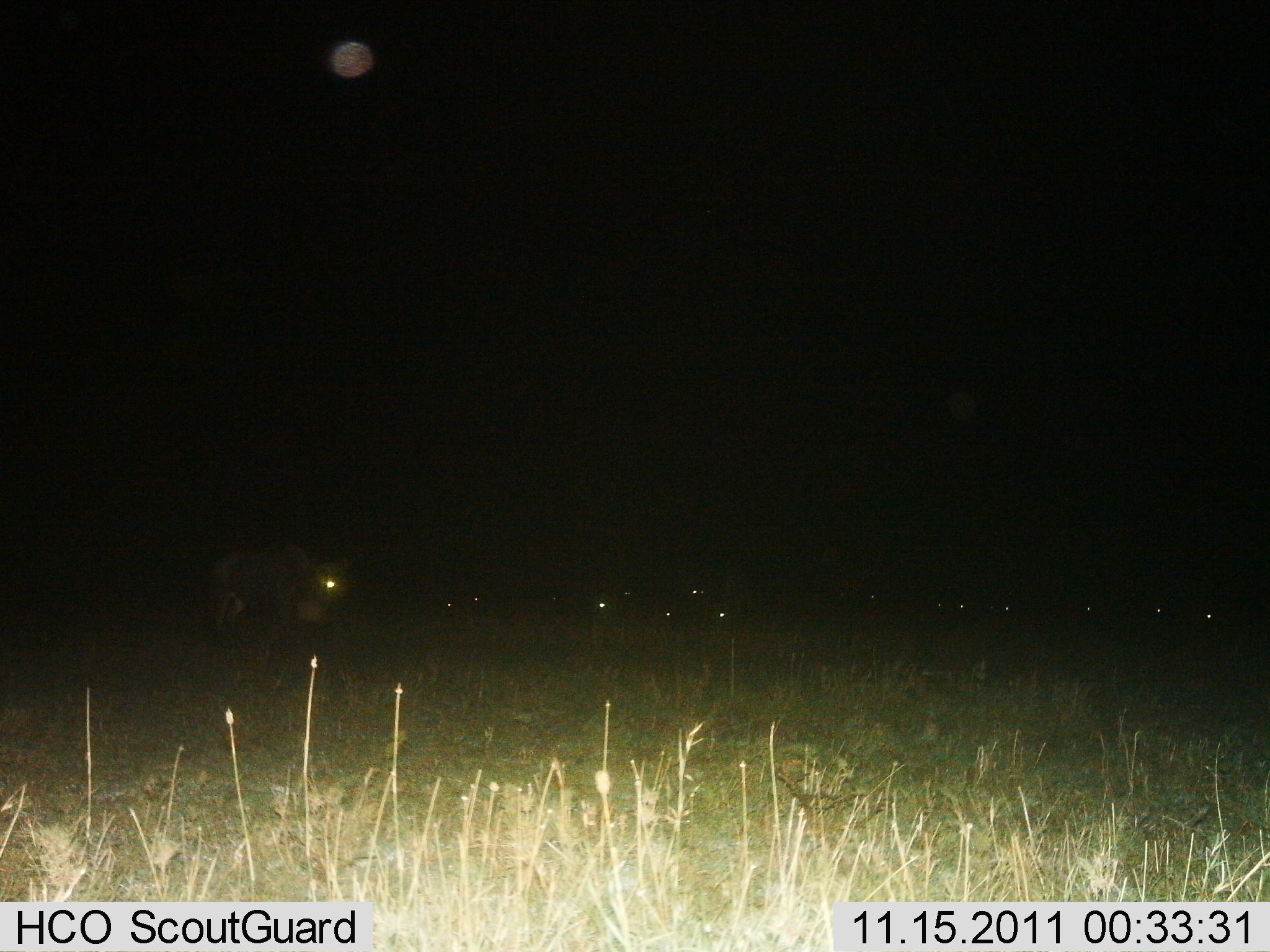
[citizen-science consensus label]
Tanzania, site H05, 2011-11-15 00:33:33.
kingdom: Animalia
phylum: Chordata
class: Mammalia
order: Artiodactyla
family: Bovidae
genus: Connochaetes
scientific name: Connochaetes taurinus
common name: blue wildebeest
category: wildebeest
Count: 11-50.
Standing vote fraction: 83%.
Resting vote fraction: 17%.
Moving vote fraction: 8%.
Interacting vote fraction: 0%.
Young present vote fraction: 0%.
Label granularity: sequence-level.